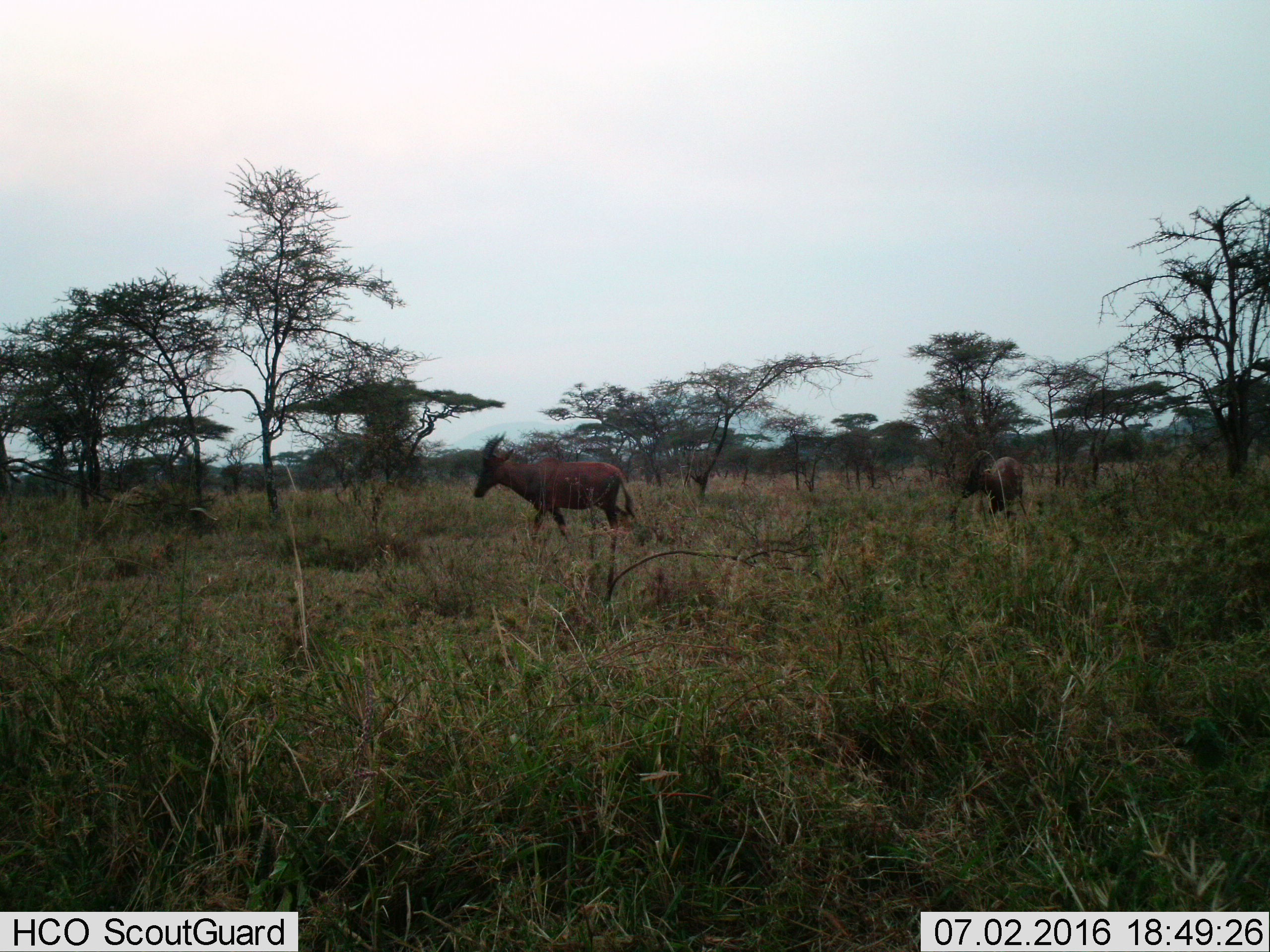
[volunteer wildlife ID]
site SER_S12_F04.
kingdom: Animalia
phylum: Chordata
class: Mammalia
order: Artiodactyla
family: Bovidae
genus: Damaliscus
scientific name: Damaliscus lunatus jimela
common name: topi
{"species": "topi (Damaliscus lunatus jimela)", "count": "2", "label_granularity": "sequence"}